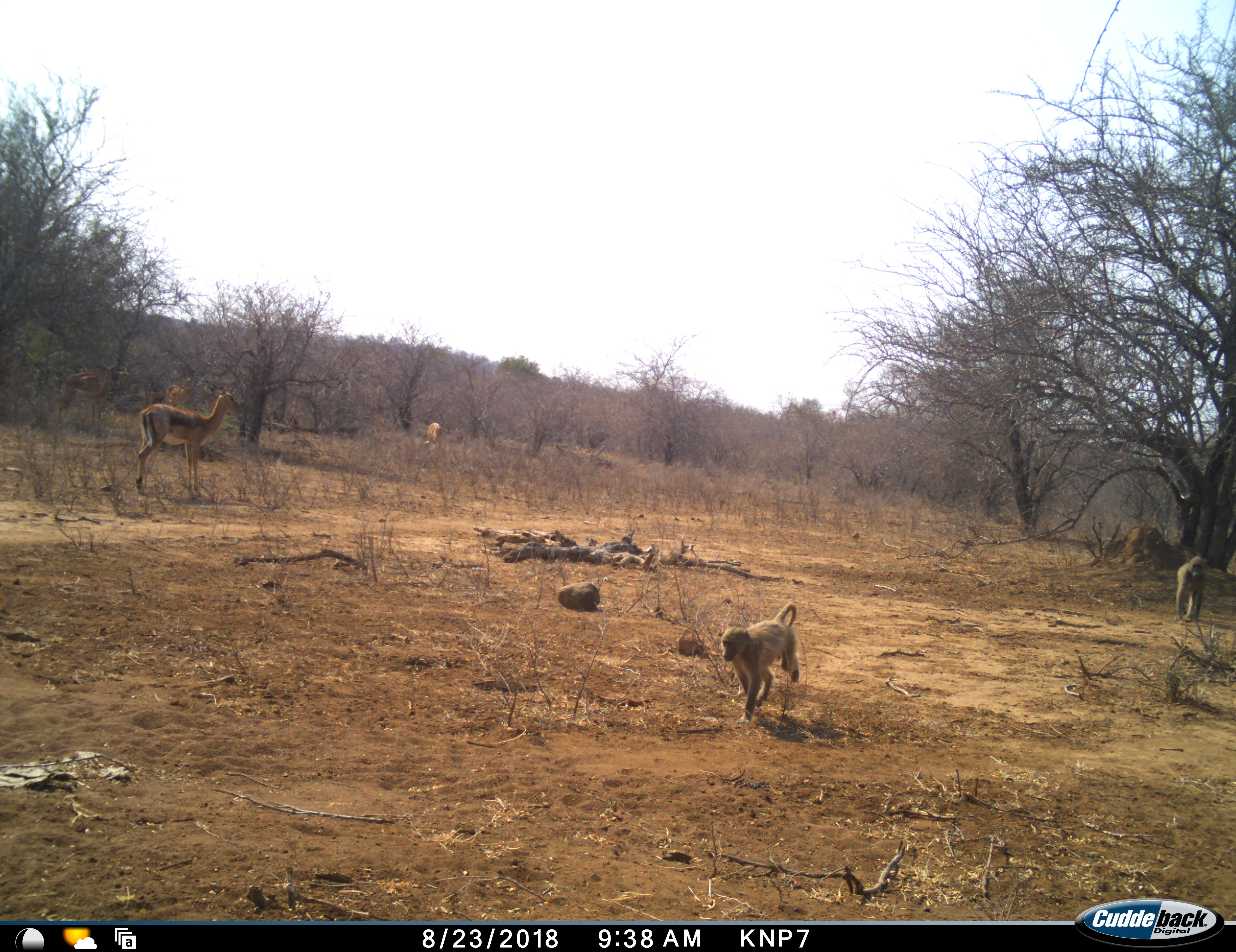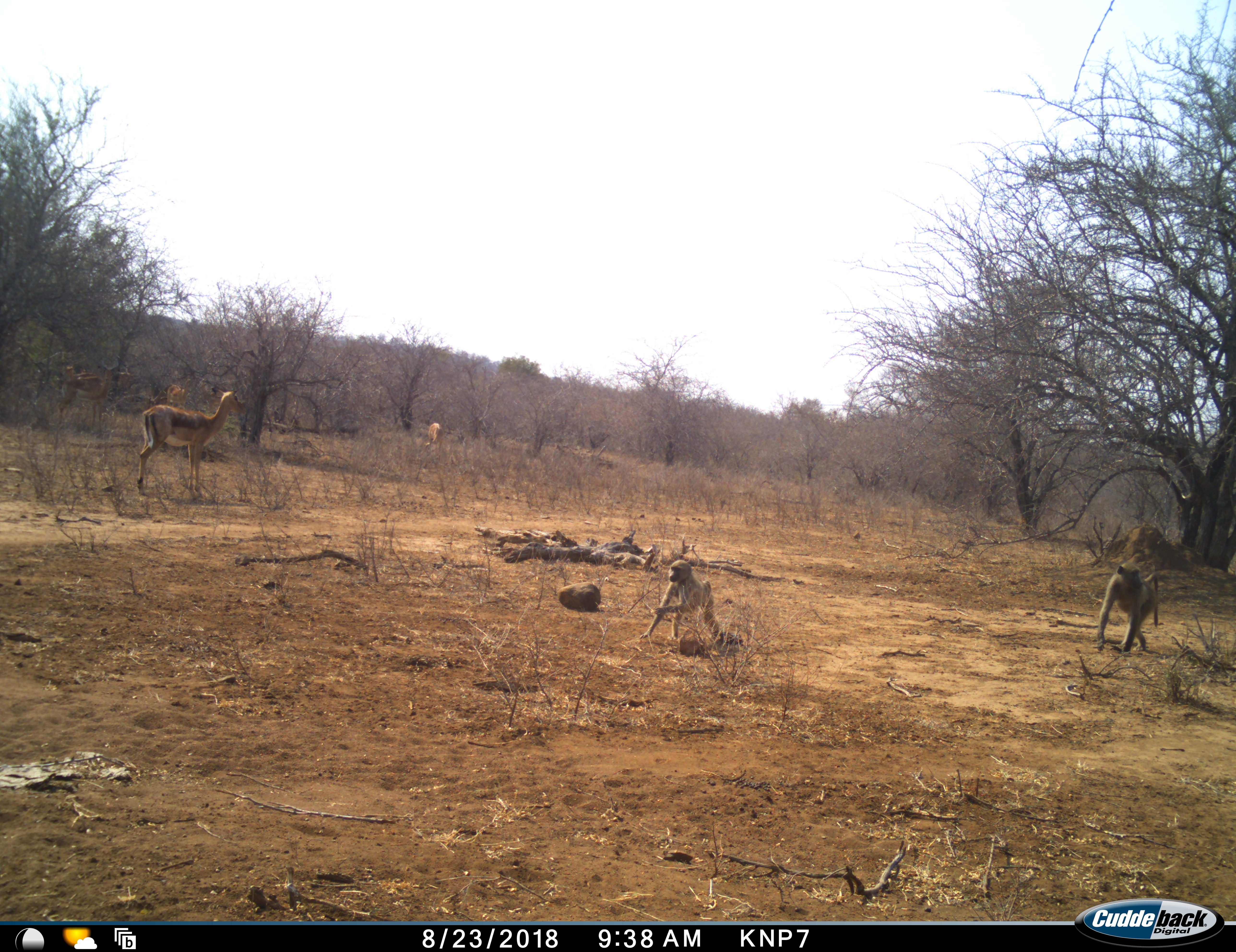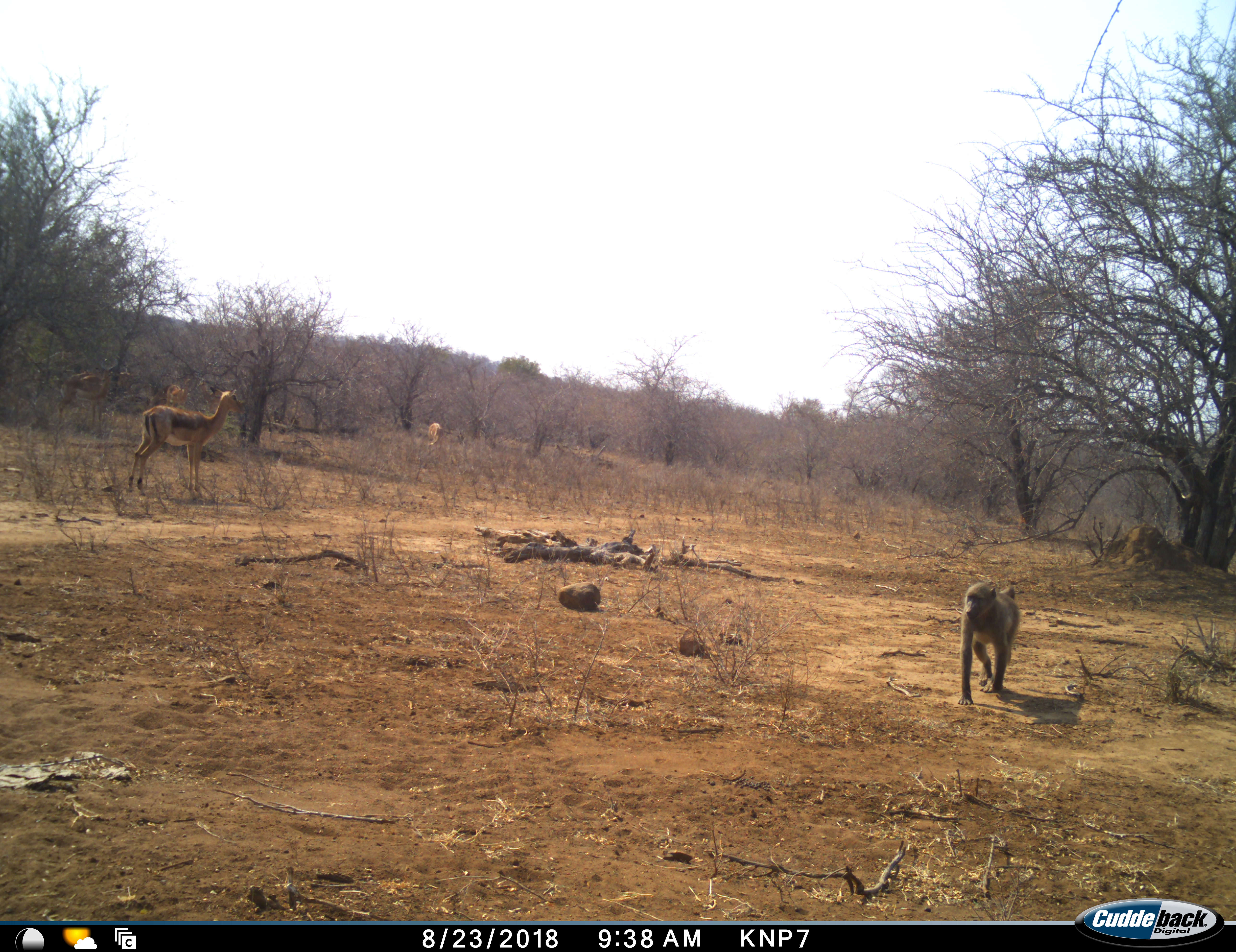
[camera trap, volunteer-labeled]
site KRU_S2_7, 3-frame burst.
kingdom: Animalia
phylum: Chordata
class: Mammalia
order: Primates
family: Cercopithecidae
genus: Papio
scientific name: Papio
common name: baboon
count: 2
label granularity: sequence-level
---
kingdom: Animalia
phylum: Chordata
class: Mammalia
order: Artiodactyla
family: Bovidae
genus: Aepyceros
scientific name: Aepyceros melampus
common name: impala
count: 2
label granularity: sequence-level